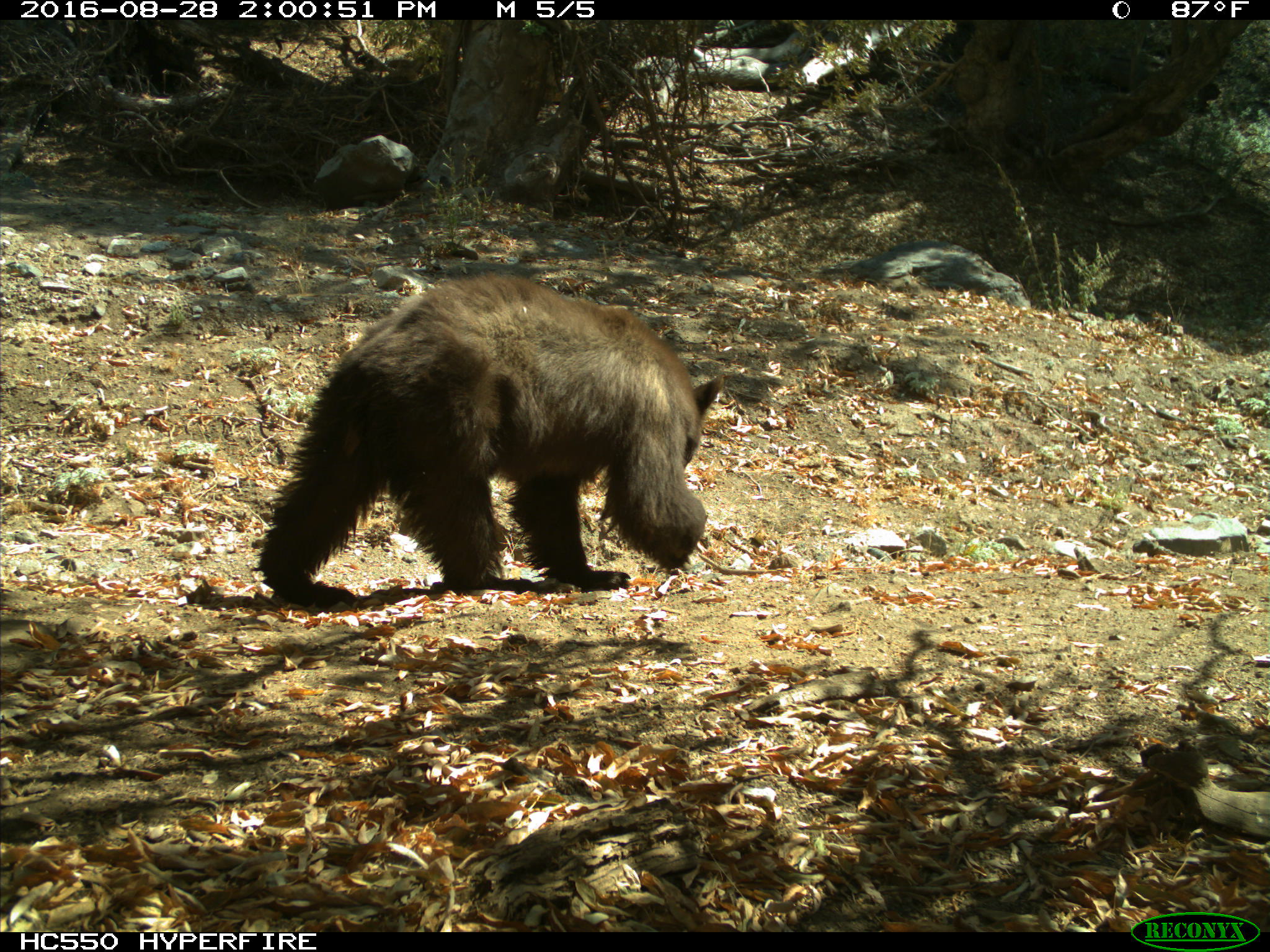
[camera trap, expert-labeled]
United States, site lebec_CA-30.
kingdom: Animalia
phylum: Chordata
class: Mammalia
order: Carnivora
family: Ursidae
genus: Ursus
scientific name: Ursus americanus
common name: american black bear